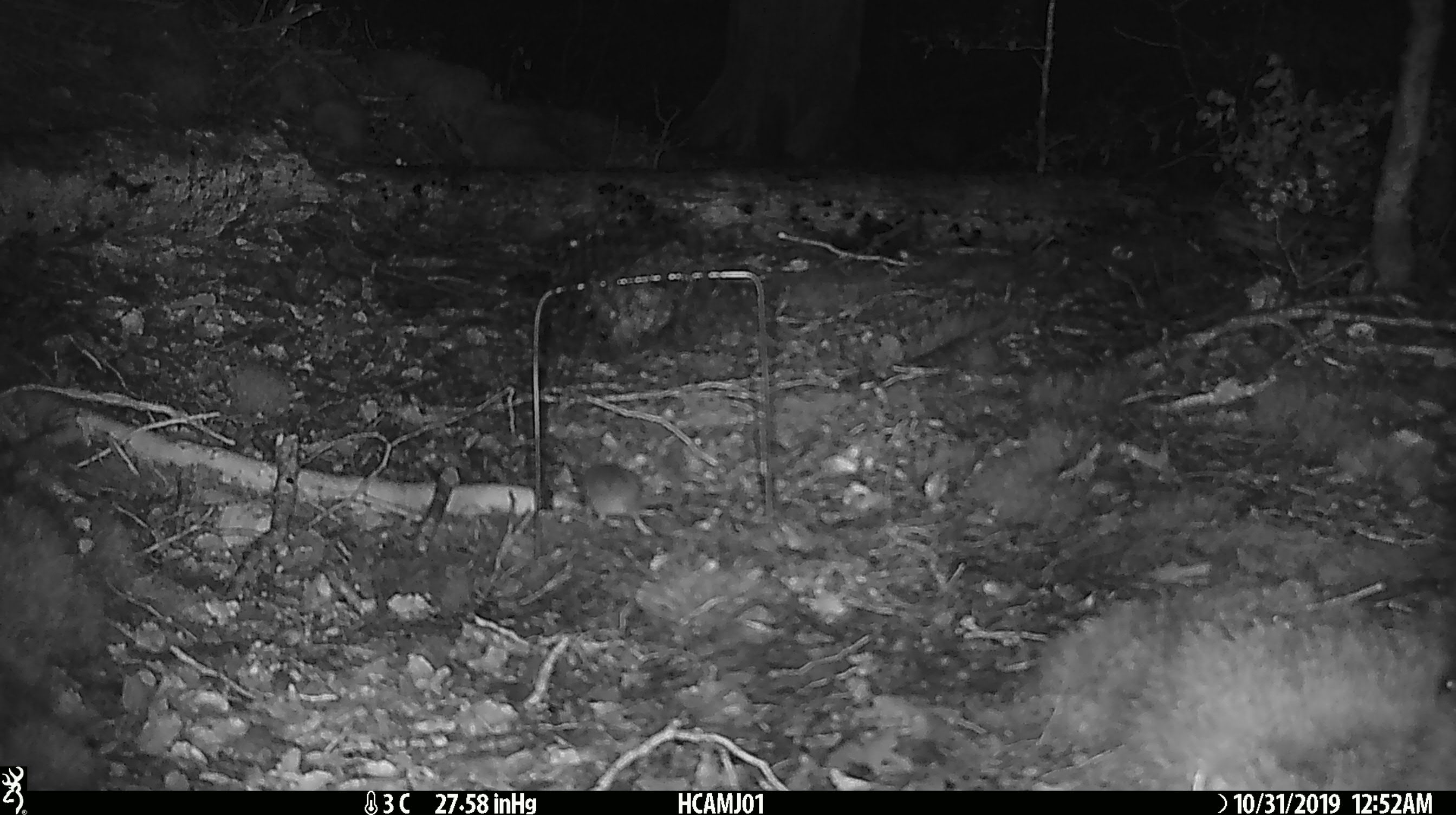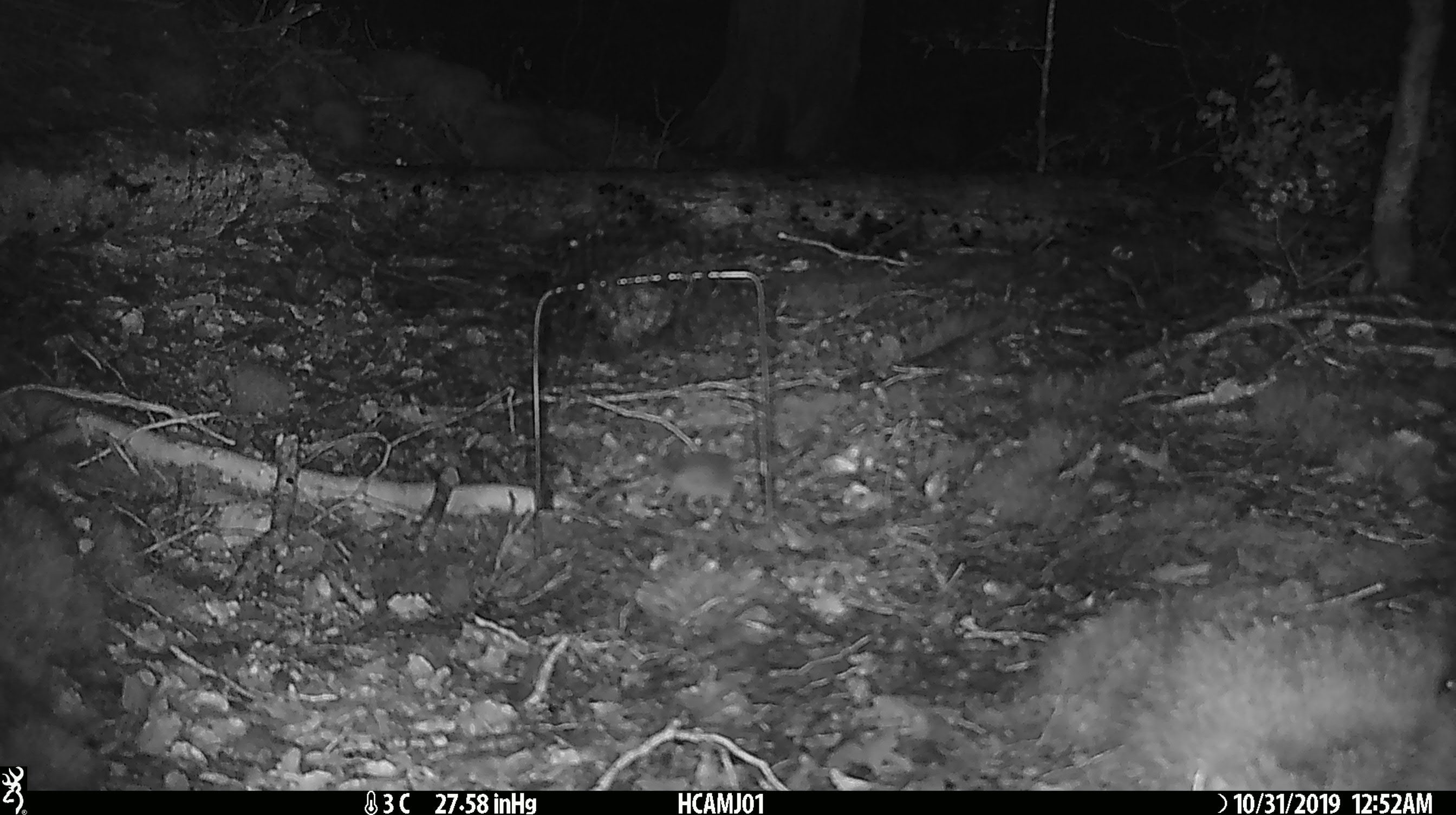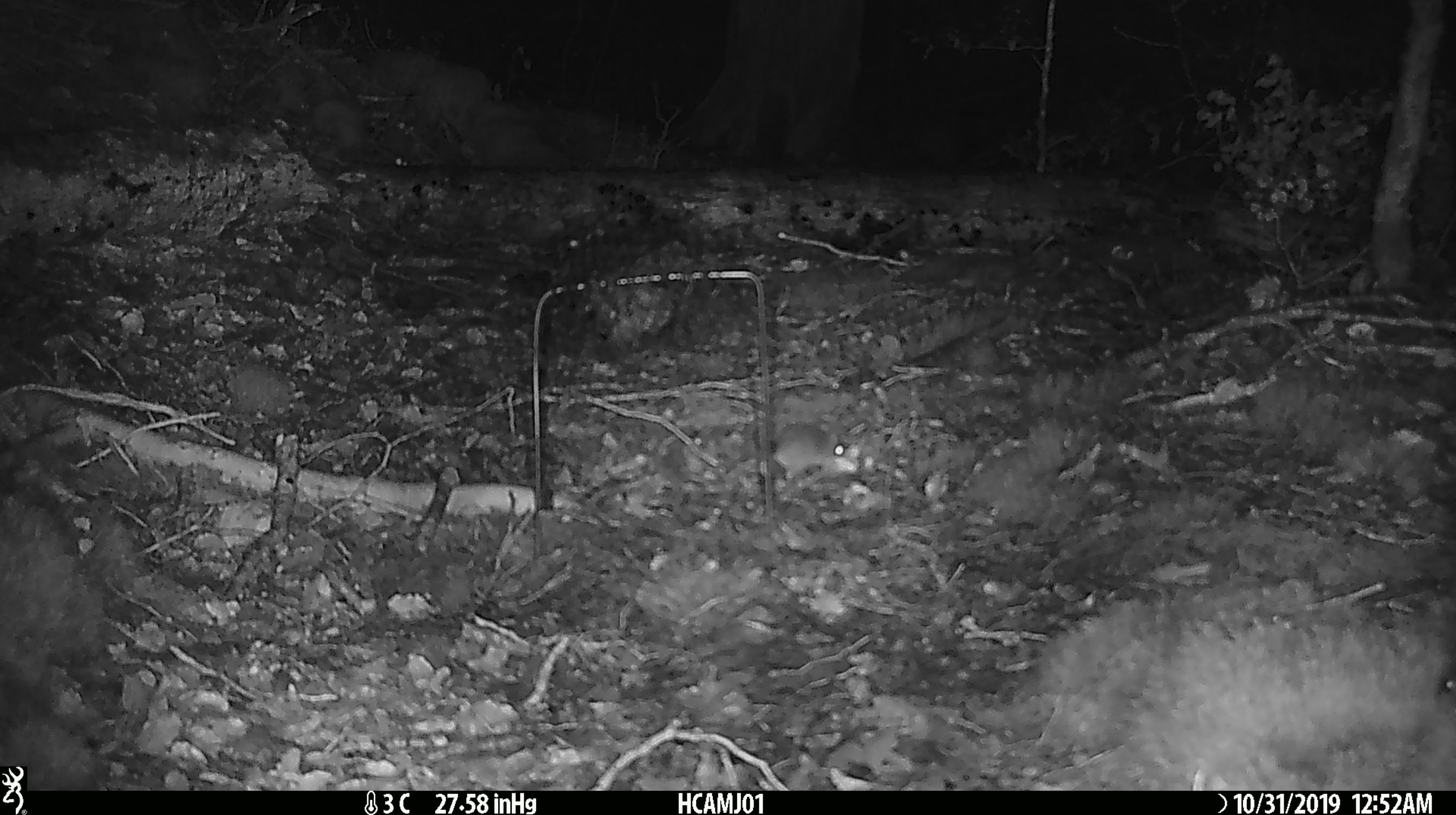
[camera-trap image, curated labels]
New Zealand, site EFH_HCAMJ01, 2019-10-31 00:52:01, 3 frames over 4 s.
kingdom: Animalia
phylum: Chordata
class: Mammalia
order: Rodentia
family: Muridae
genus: Mus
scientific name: Mus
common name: mouse